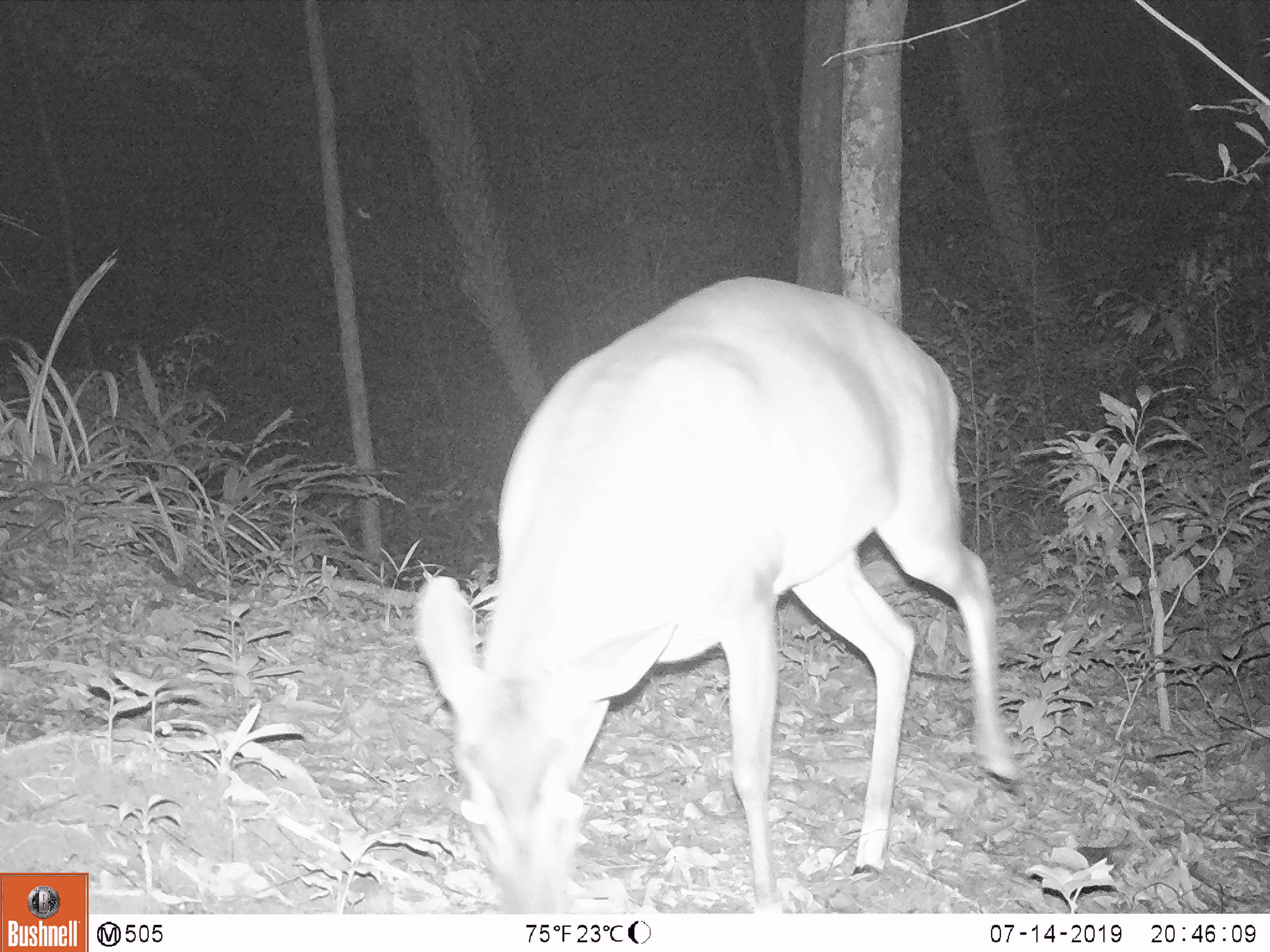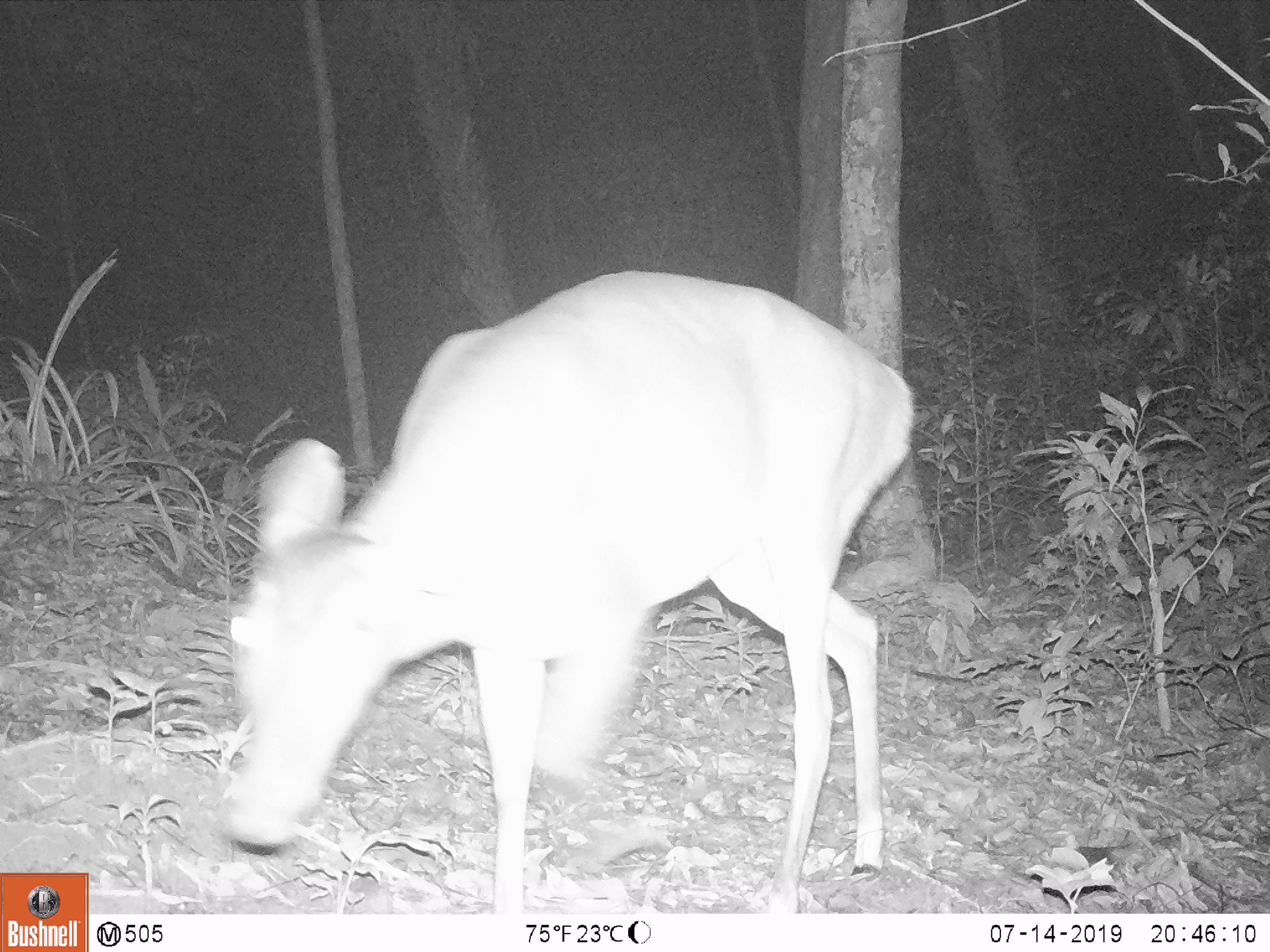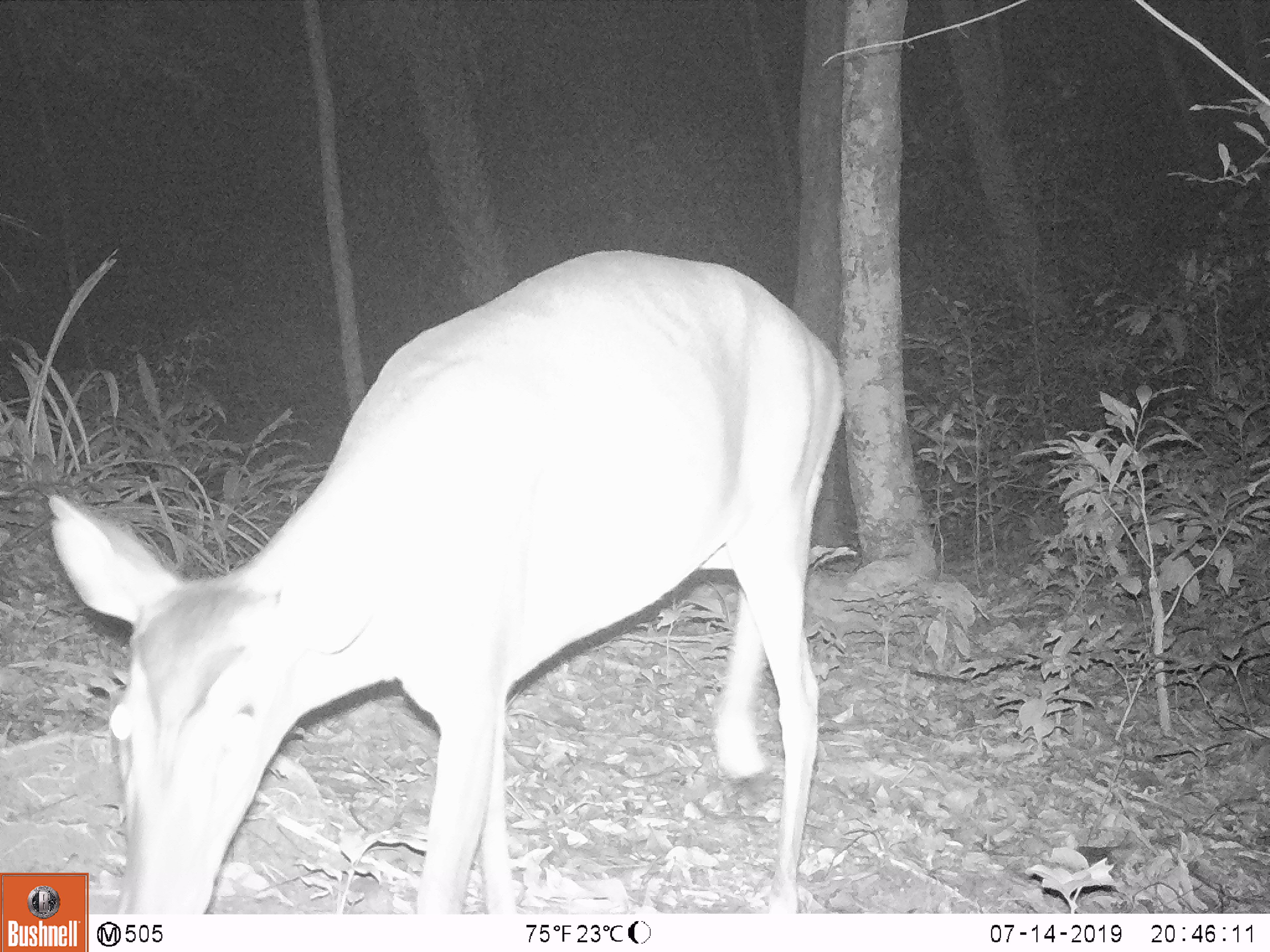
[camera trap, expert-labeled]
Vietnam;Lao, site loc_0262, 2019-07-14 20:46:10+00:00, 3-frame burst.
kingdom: Animalia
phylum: Chordata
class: Mammalia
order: Artiodactyla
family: Cervidae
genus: Muntiacus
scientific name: Muntiacus vuquangensis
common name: large-antlered muntjac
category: large antlered muntjac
Large antlered muntjac (large-antlered muntjac) (Muntiacus vuquangensis). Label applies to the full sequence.